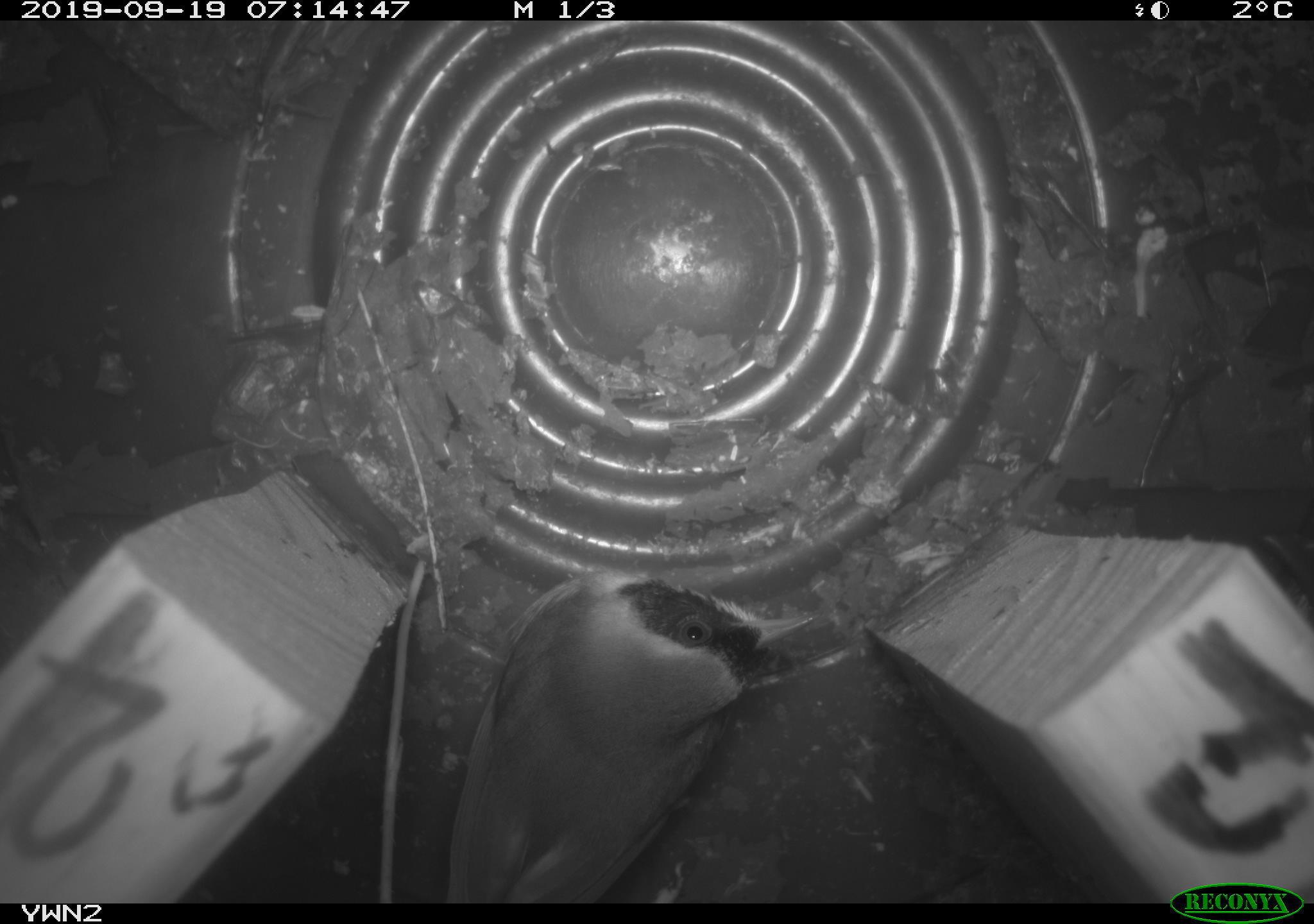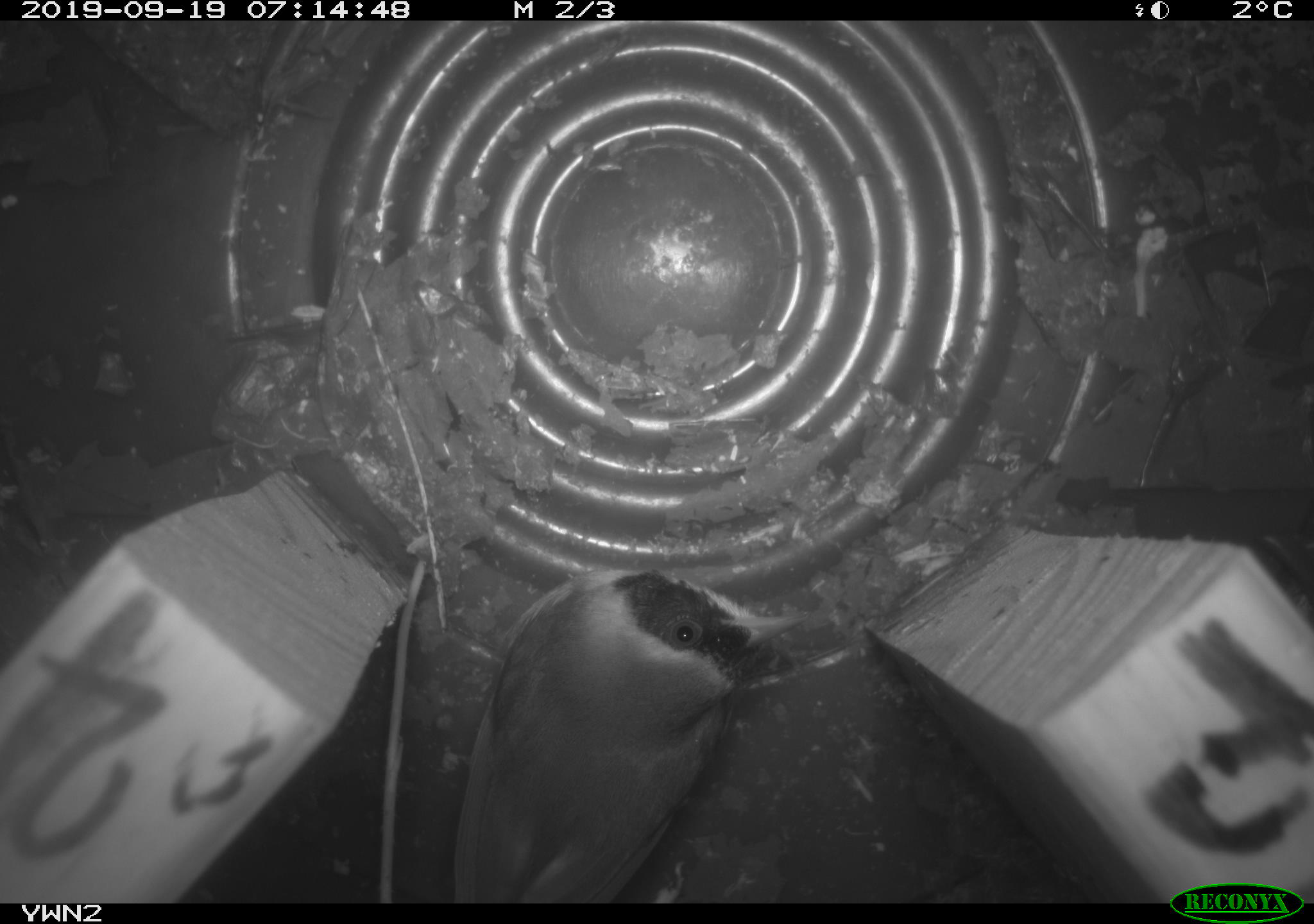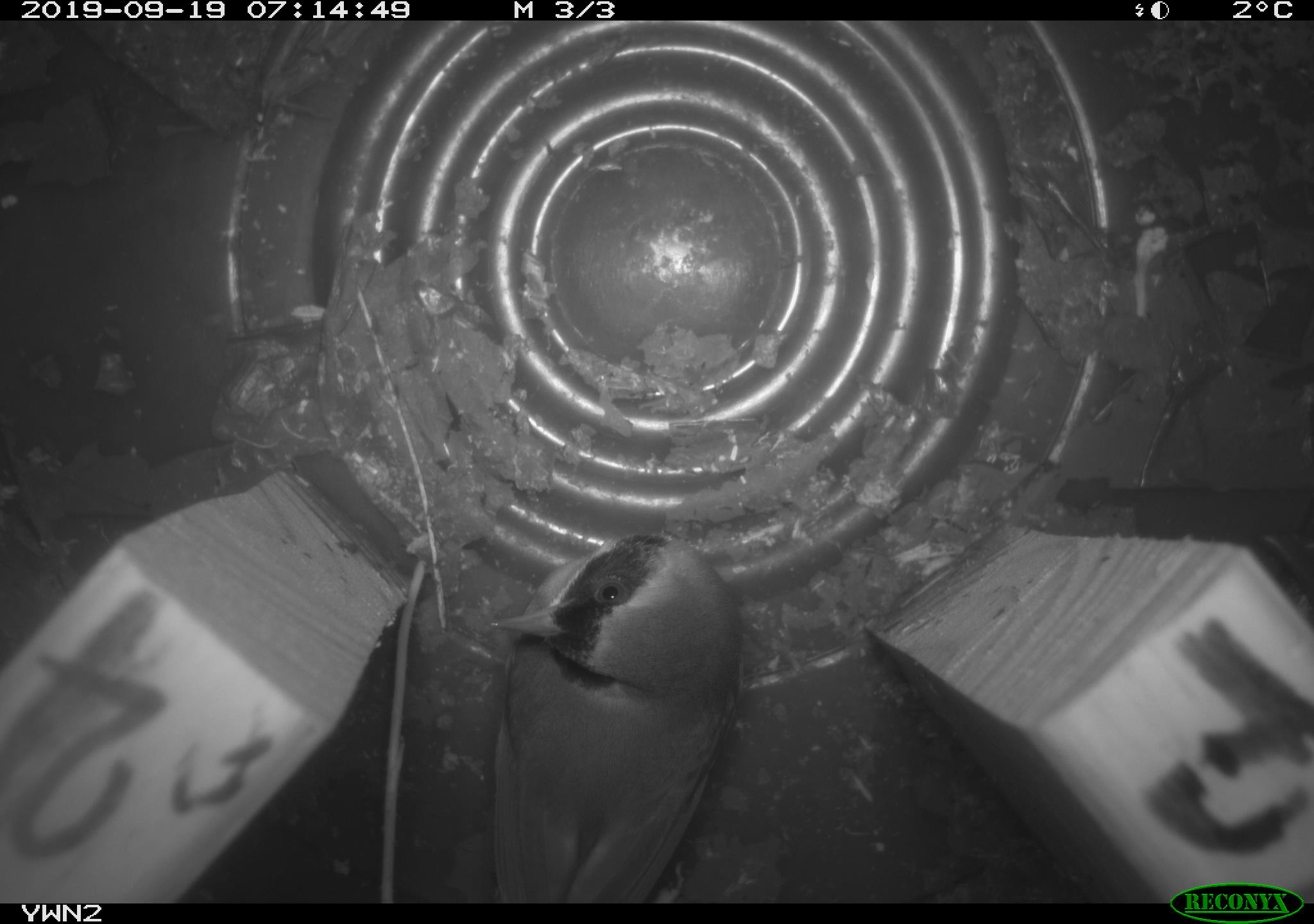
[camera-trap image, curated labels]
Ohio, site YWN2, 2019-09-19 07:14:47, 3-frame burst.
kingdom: Animalia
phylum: Chordata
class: Aves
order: Passeriformes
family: Parulidae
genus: Geothlypis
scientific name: Geothlypis trichas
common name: common yellowthroat